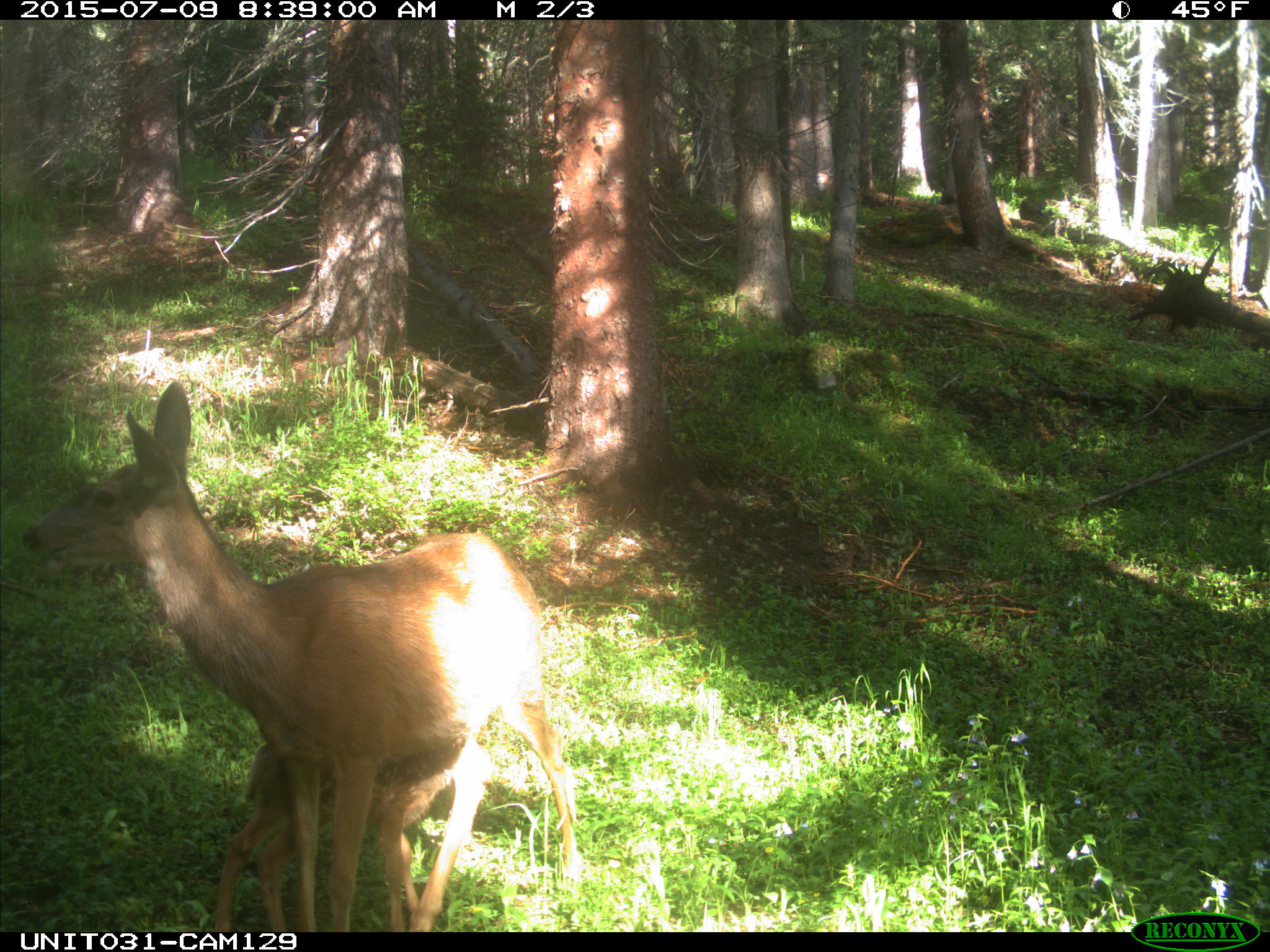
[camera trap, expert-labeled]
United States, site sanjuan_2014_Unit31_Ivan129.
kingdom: Animalia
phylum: Chordata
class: Mammalia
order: Artiodactyla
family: Cervidae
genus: Odocoileus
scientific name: Odocoileus hemionus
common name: mule deer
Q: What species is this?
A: Odocoileus hemionus (mule deer).